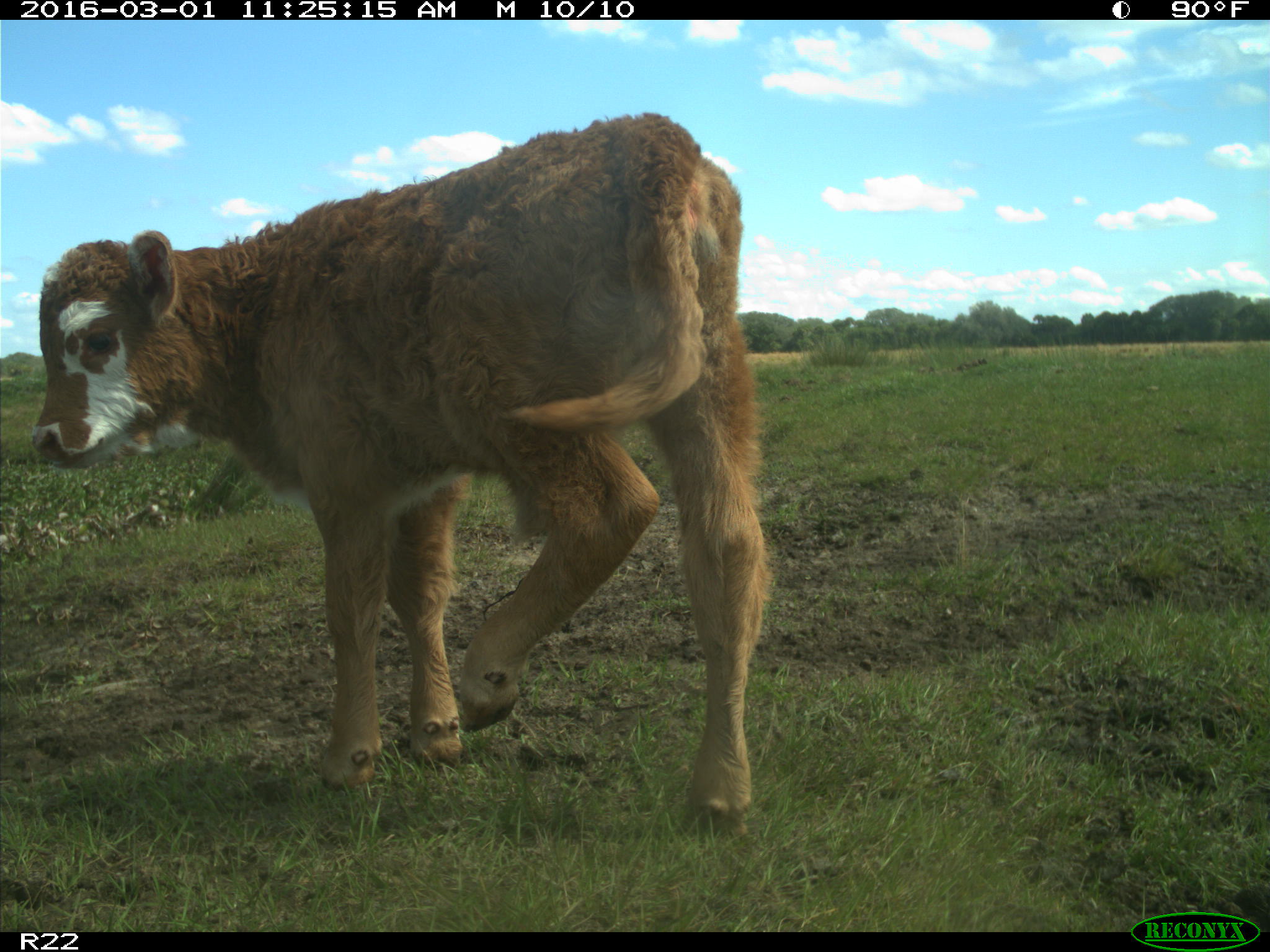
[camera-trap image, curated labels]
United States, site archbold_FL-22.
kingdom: Animalia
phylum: Chordata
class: Mammalia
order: Artiodactyla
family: Bovidae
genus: Bos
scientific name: Bos taurus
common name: domestic cow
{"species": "Bos taurus (domestic cow)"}